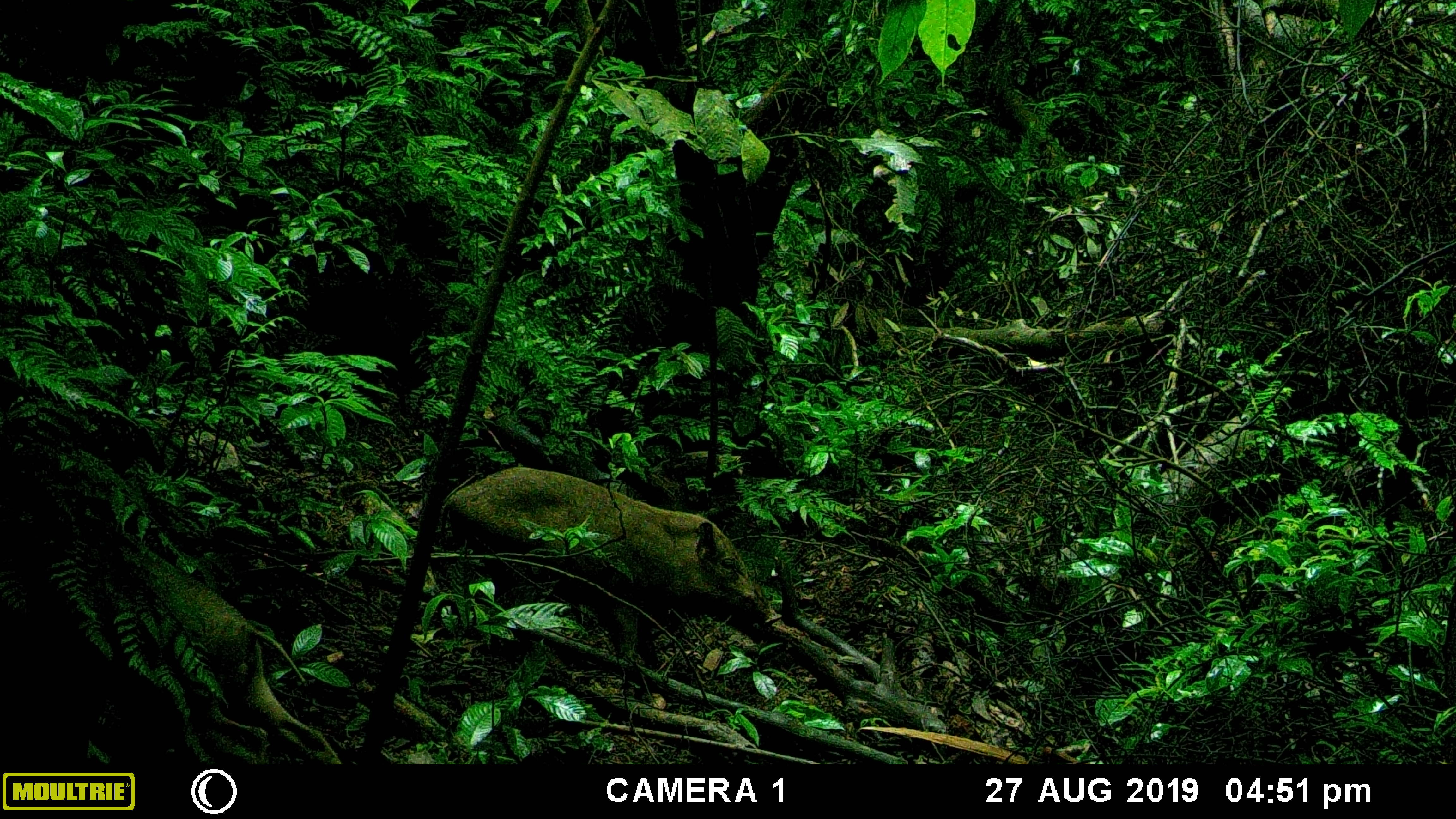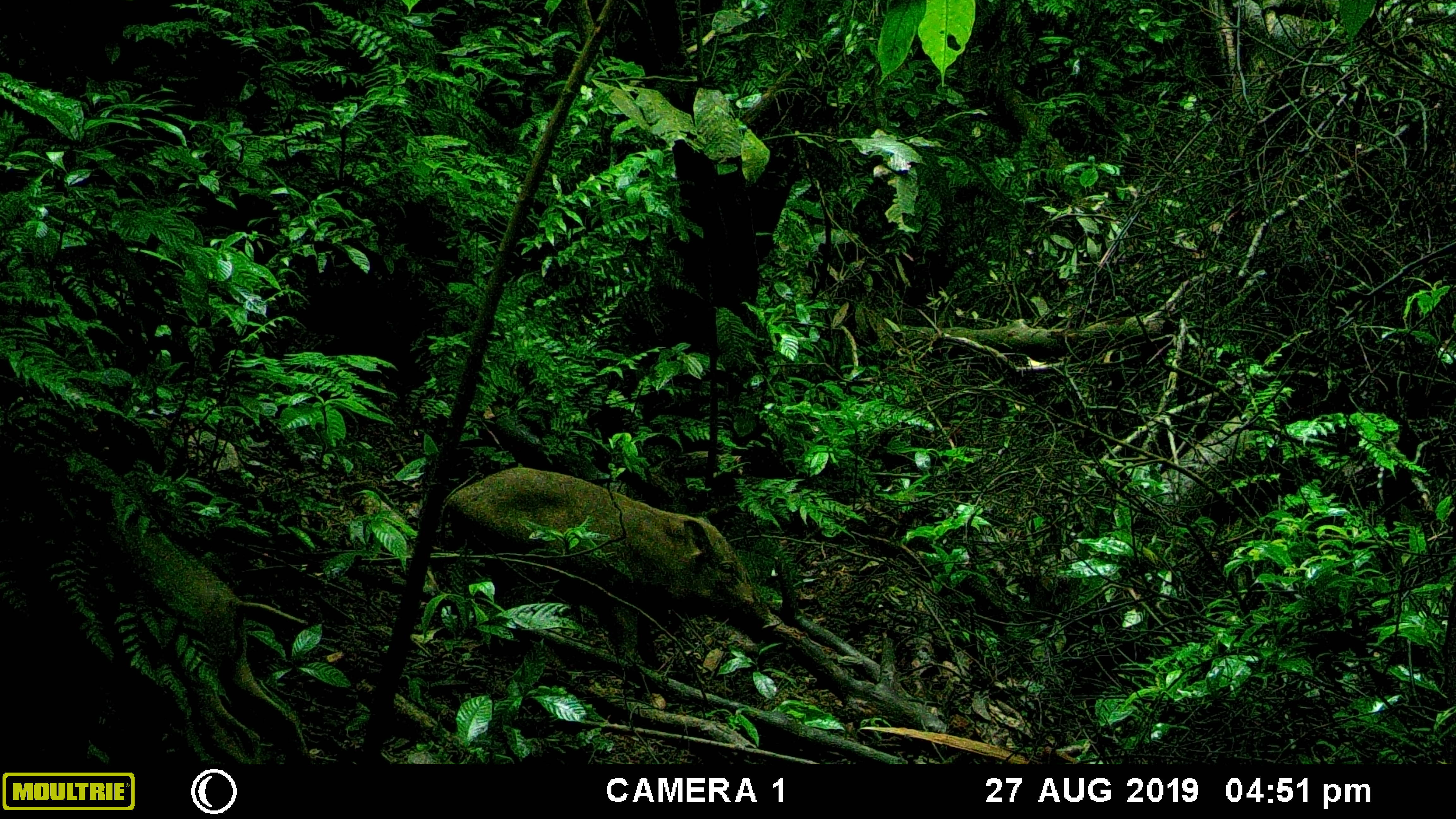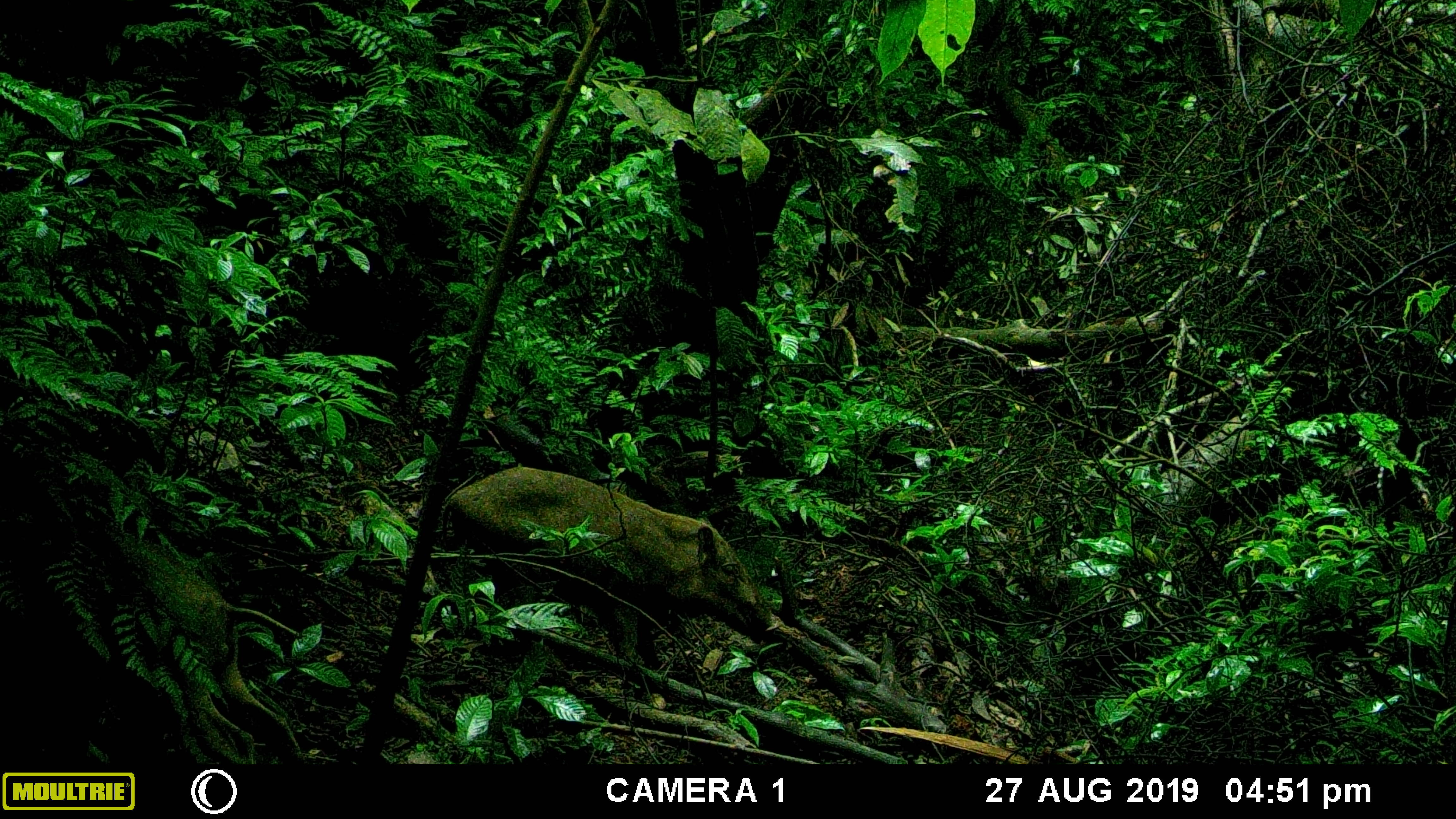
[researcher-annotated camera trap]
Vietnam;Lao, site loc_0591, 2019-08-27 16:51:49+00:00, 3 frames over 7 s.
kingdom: Animalia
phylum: Chordata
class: Mammalia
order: Artiodactyla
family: Suidae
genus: Sus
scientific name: Sus scrofa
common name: eurasian wild pig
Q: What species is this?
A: Eurasian wild pig (Sus scrofa).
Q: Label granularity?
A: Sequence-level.